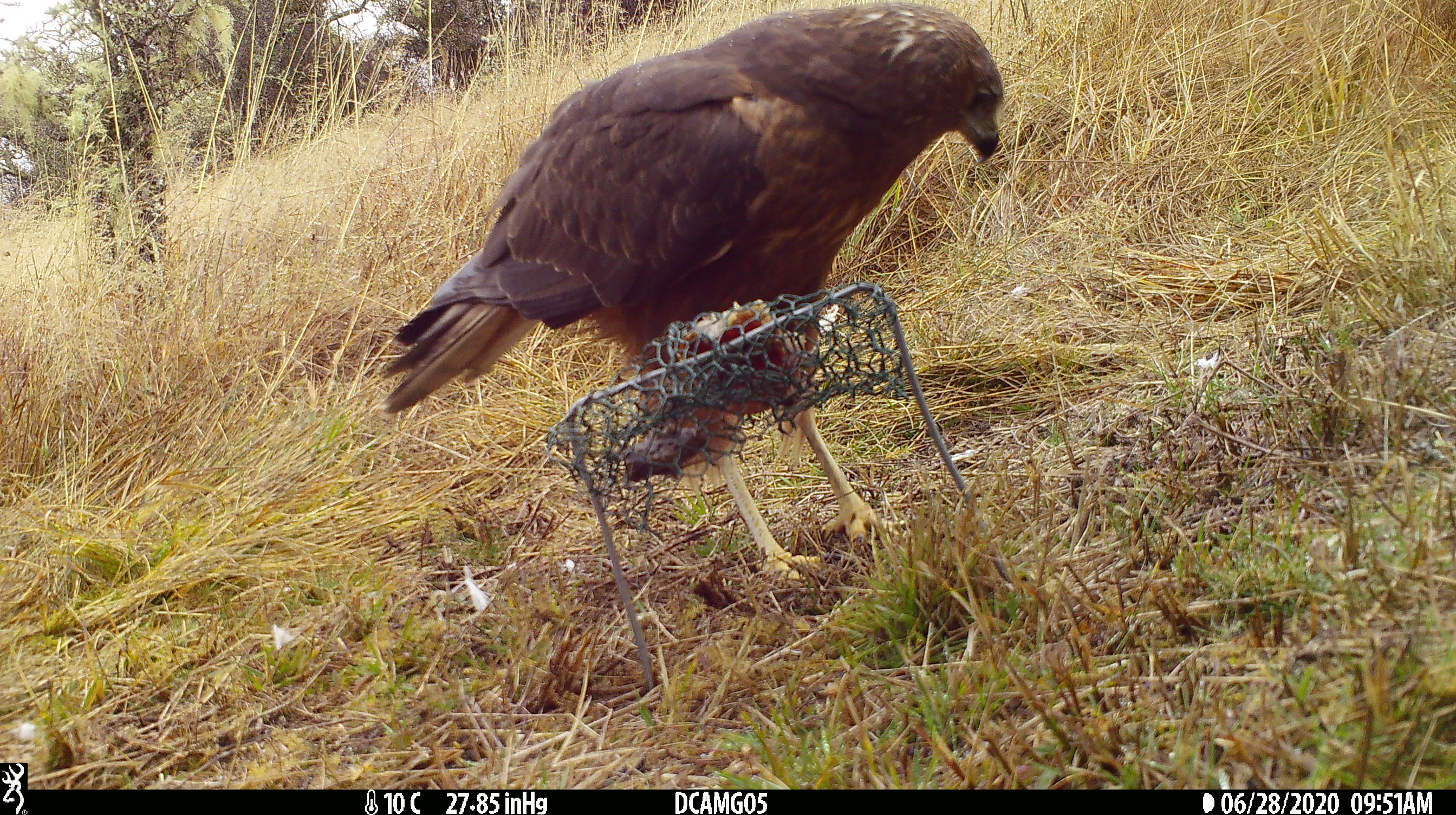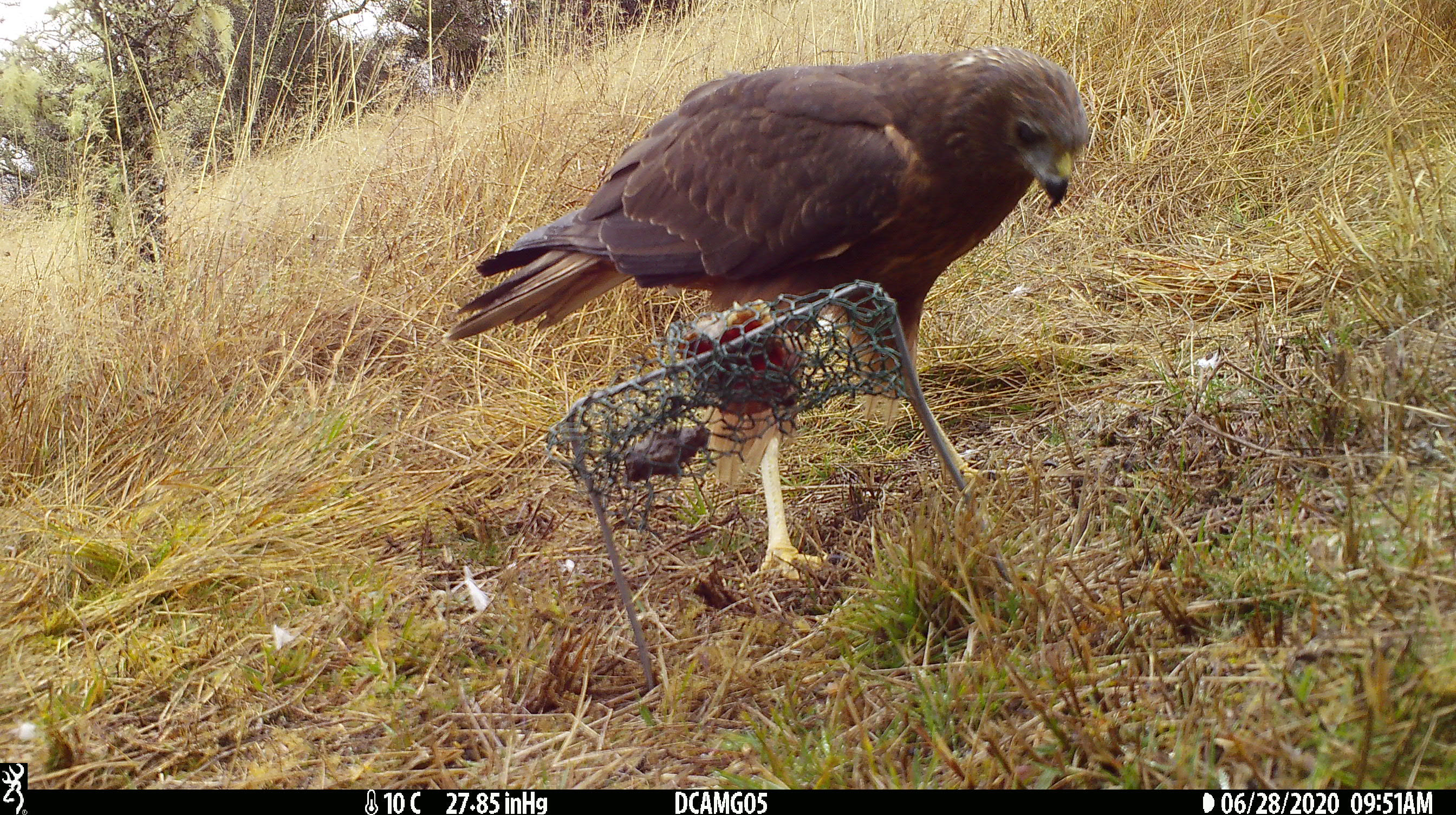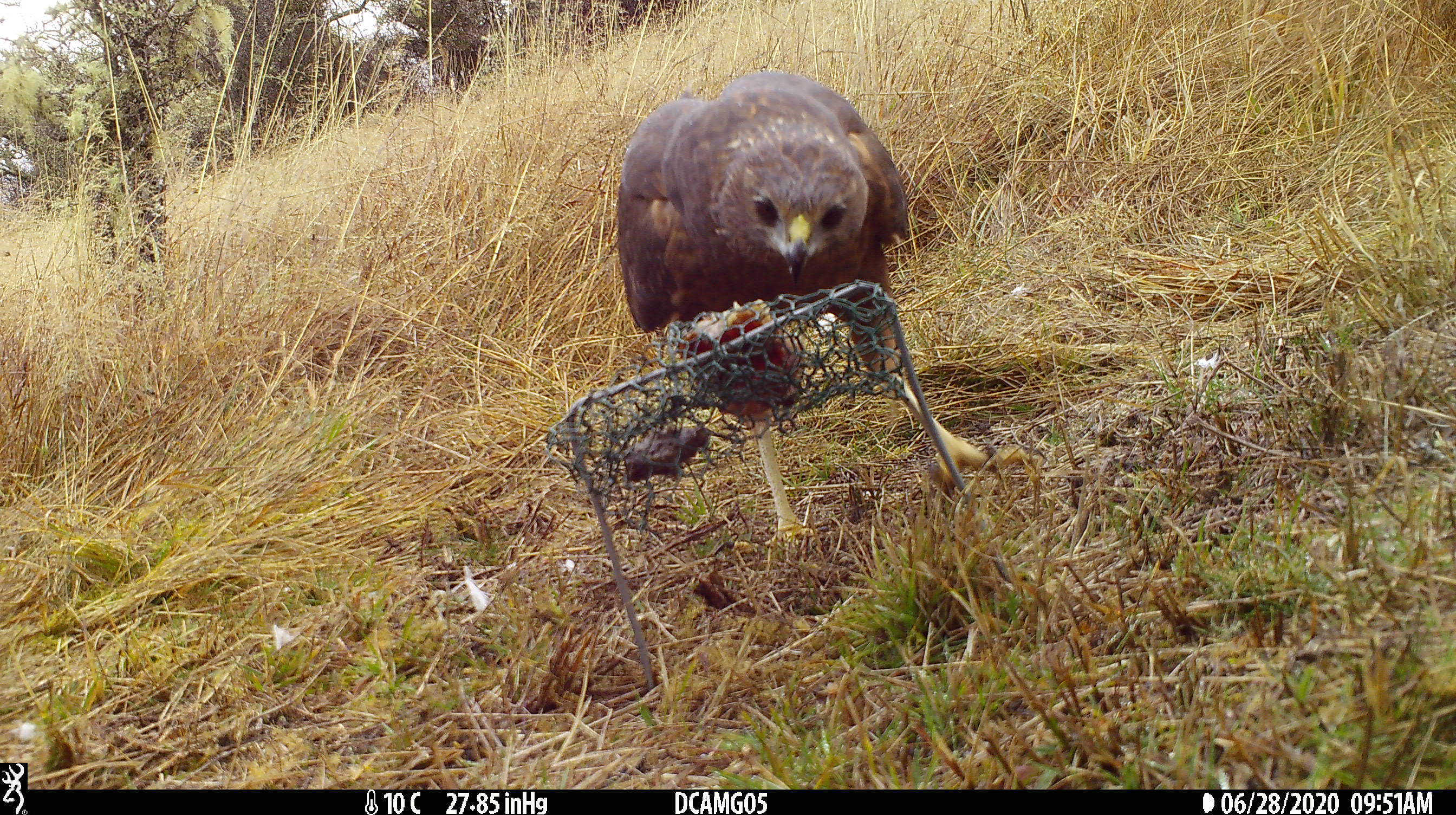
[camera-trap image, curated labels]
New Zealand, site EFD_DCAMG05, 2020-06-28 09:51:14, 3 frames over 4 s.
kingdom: Animalia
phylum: Chordata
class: Aves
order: Accipitriformes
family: Accipitridae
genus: Circus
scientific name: Circus approximans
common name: swamp harrier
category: harrier